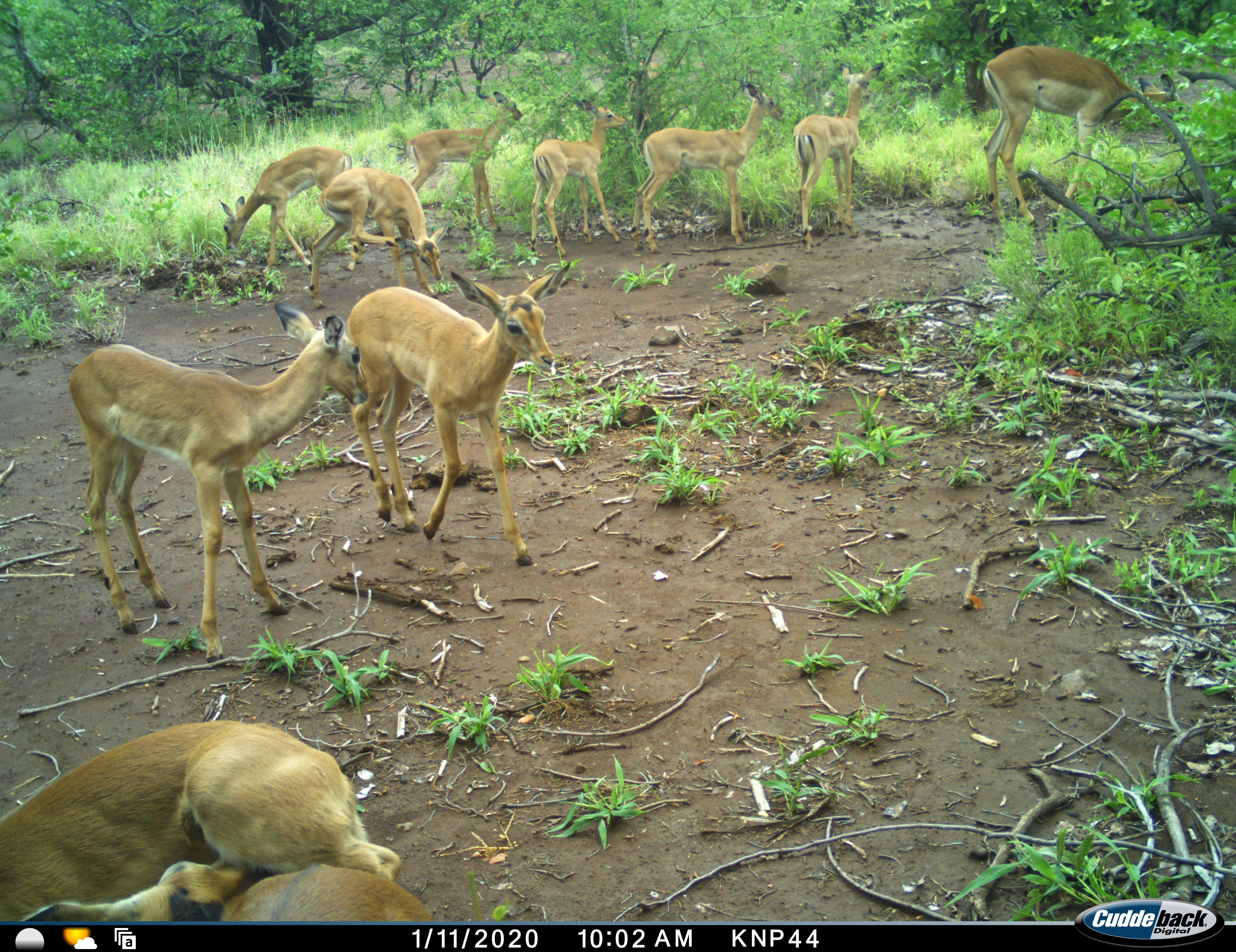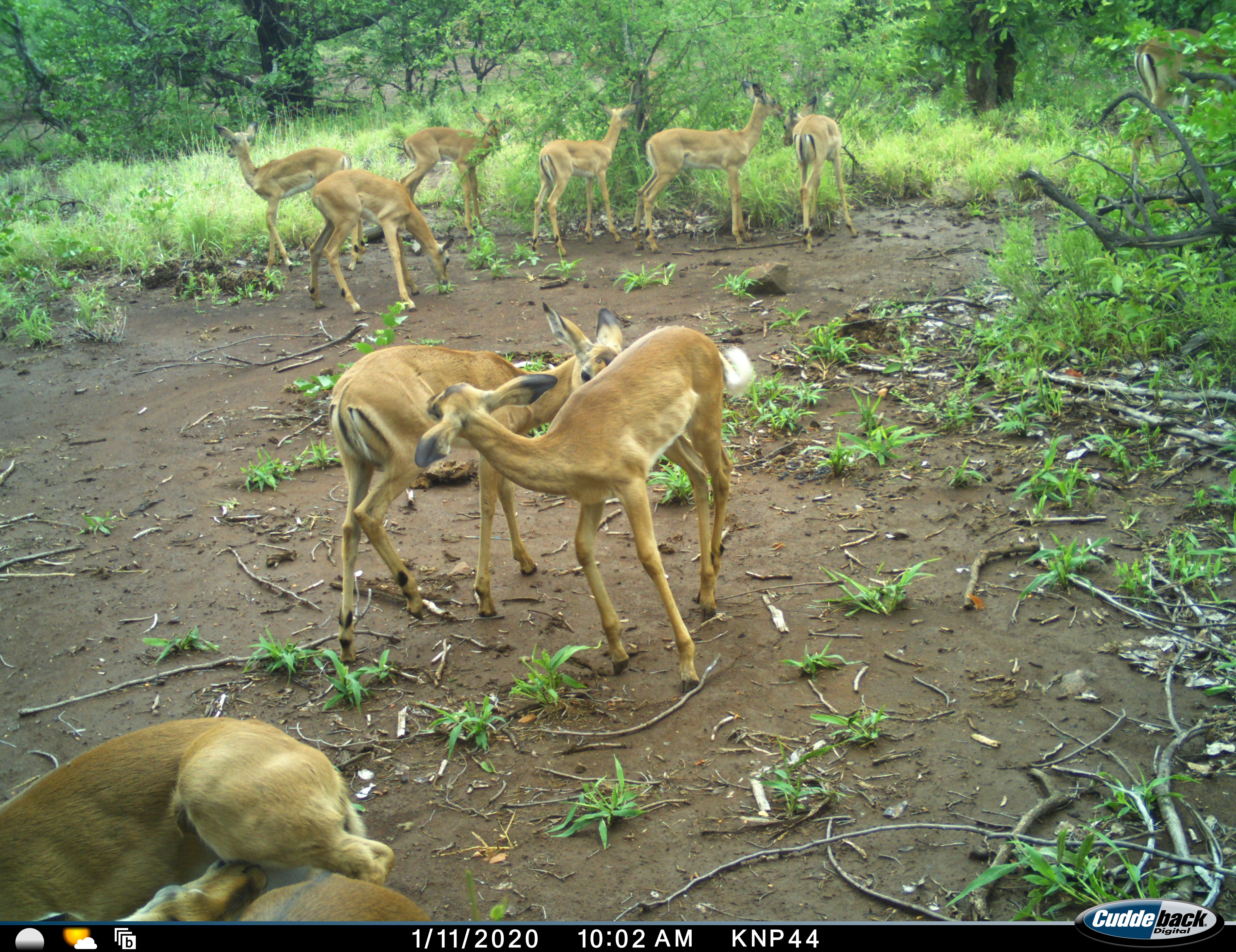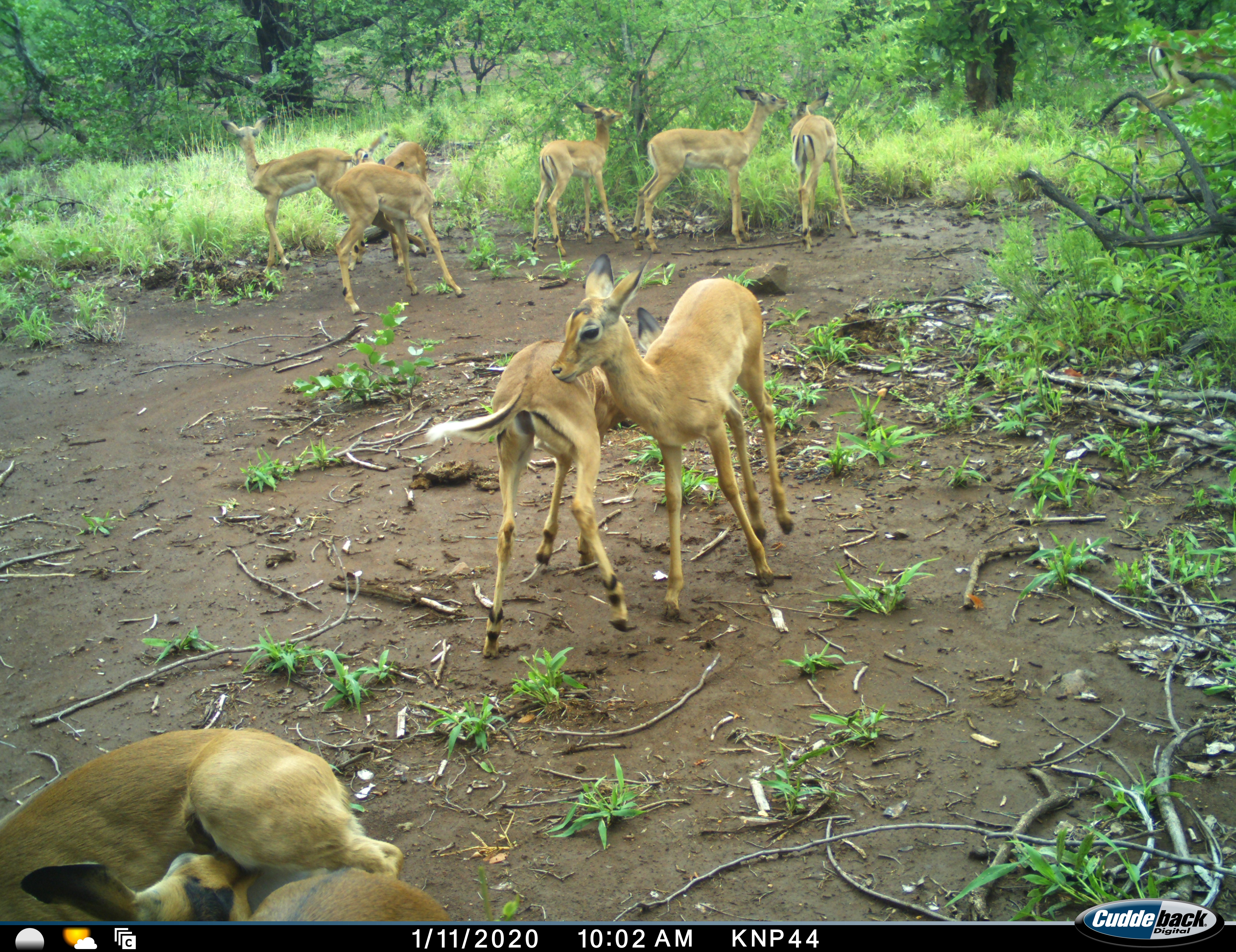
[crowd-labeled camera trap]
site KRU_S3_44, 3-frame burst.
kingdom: Animalia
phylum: Chordata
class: Mammalia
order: Artiodactyla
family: Bovidae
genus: Aepyceros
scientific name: Aepyceros melampus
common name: impala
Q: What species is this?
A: Impala (Aepyceros melampus).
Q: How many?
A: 11-50.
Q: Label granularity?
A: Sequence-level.